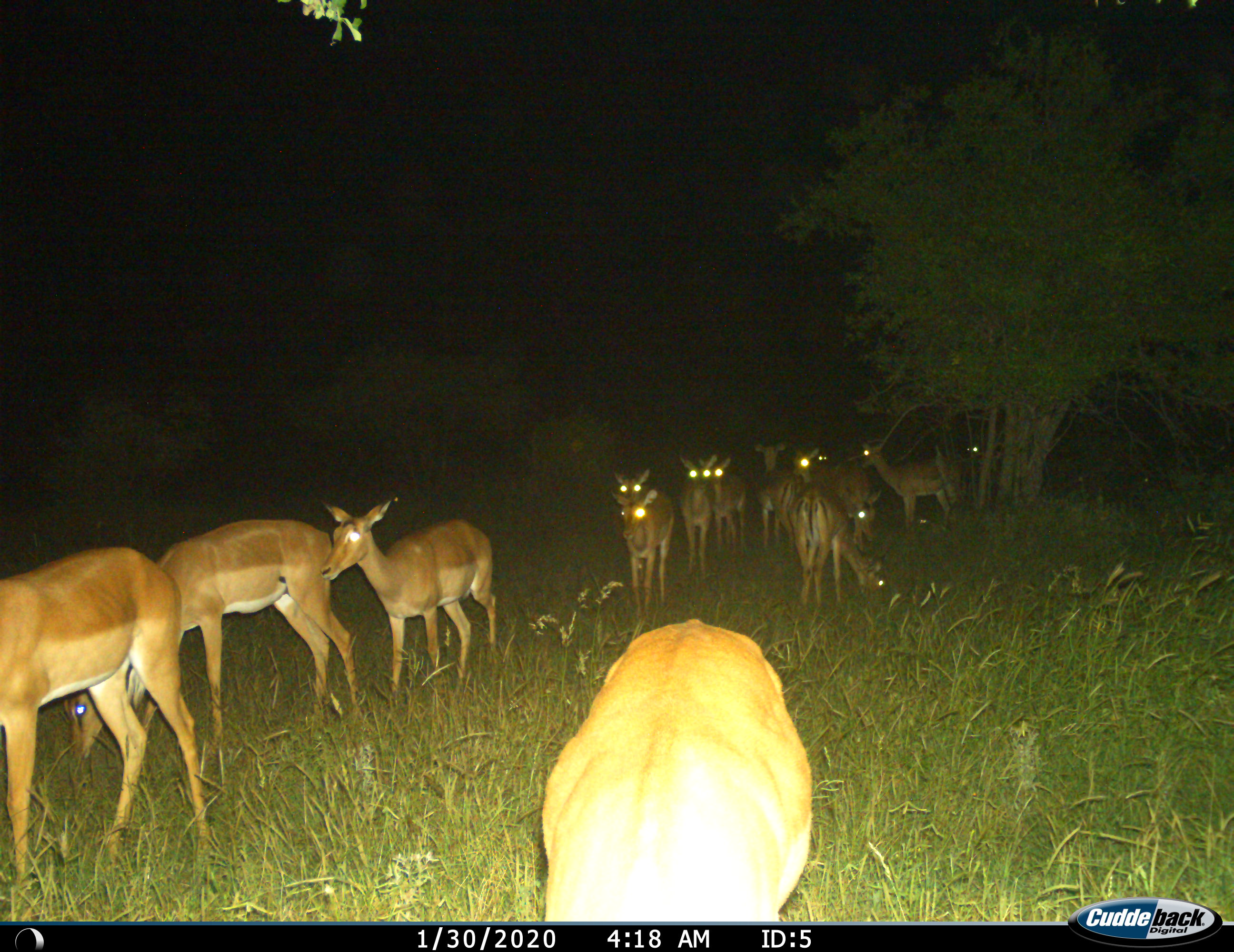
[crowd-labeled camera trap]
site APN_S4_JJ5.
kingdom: Animalia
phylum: Chordata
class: Mammalia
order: Artiodactyla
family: Bovidae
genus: Aepyceros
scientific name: Aepyceros melampus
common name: impala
Impala (Aepyceros melampus), count 11-50. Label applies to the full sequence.